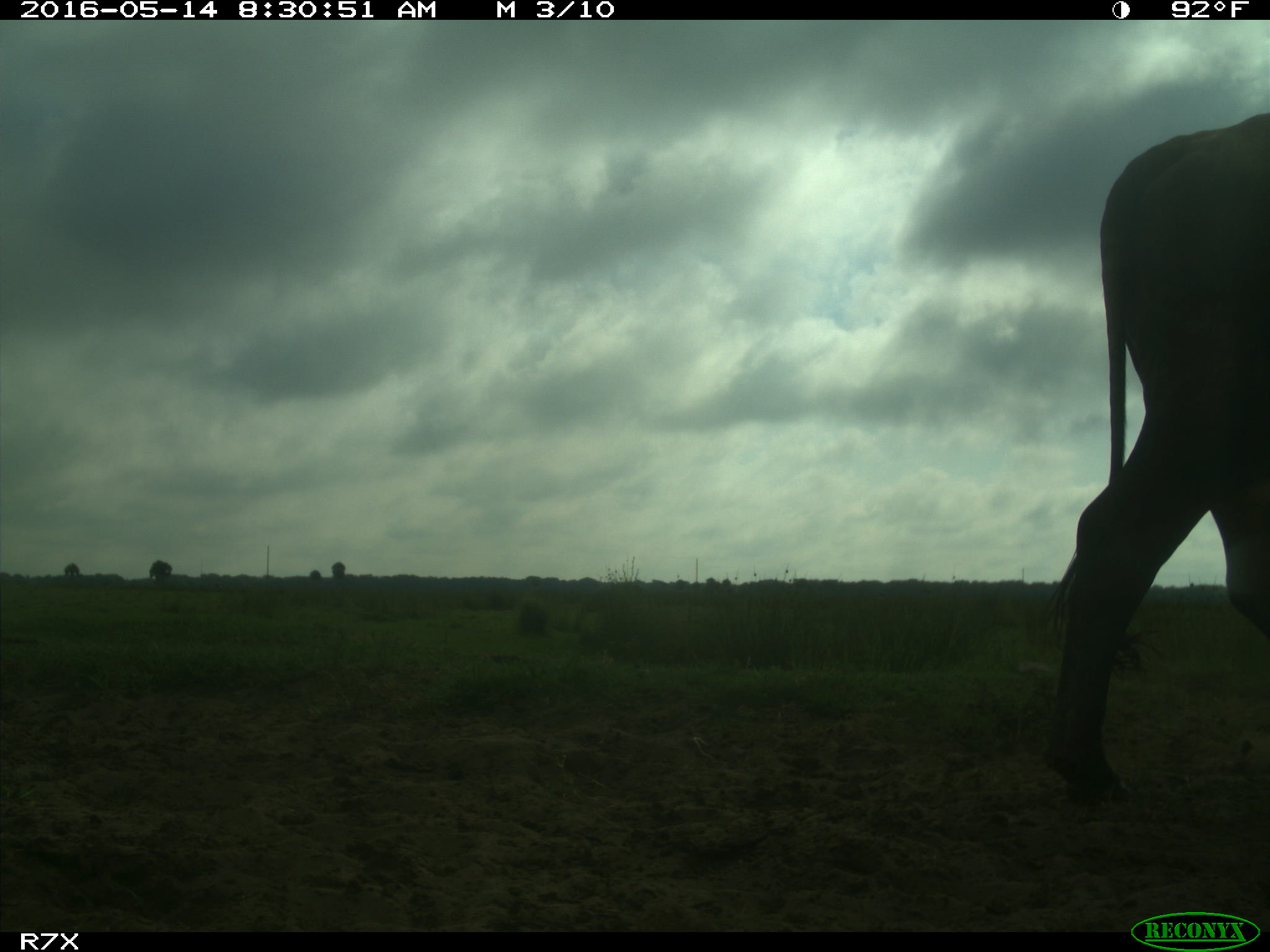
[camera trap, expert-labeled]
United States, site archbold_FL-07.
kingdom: Animalia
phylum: Chordata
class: Mammalia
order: Artiodactyla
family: Bovidae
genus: Bos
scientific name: Bos taurus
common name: domestic cow